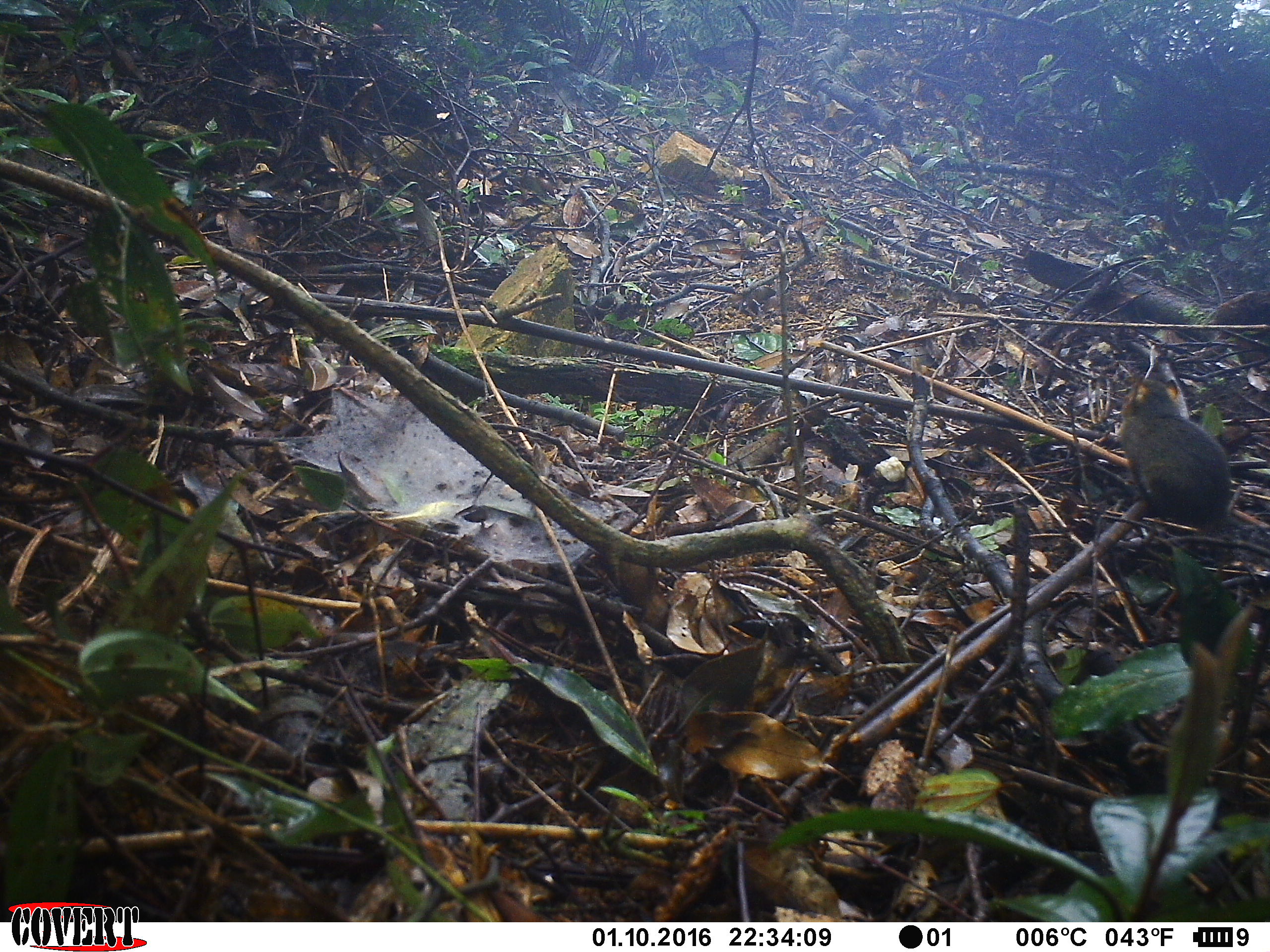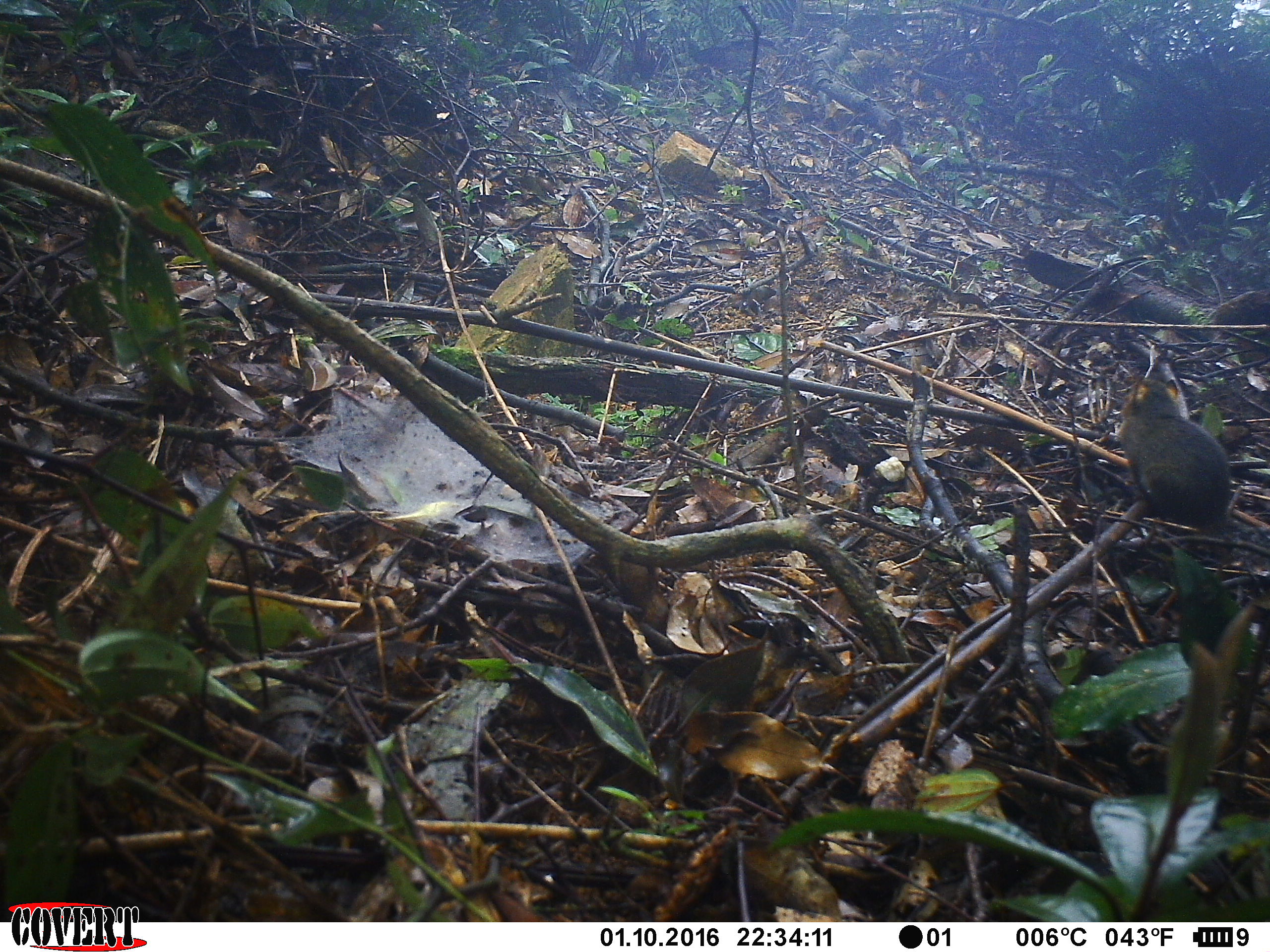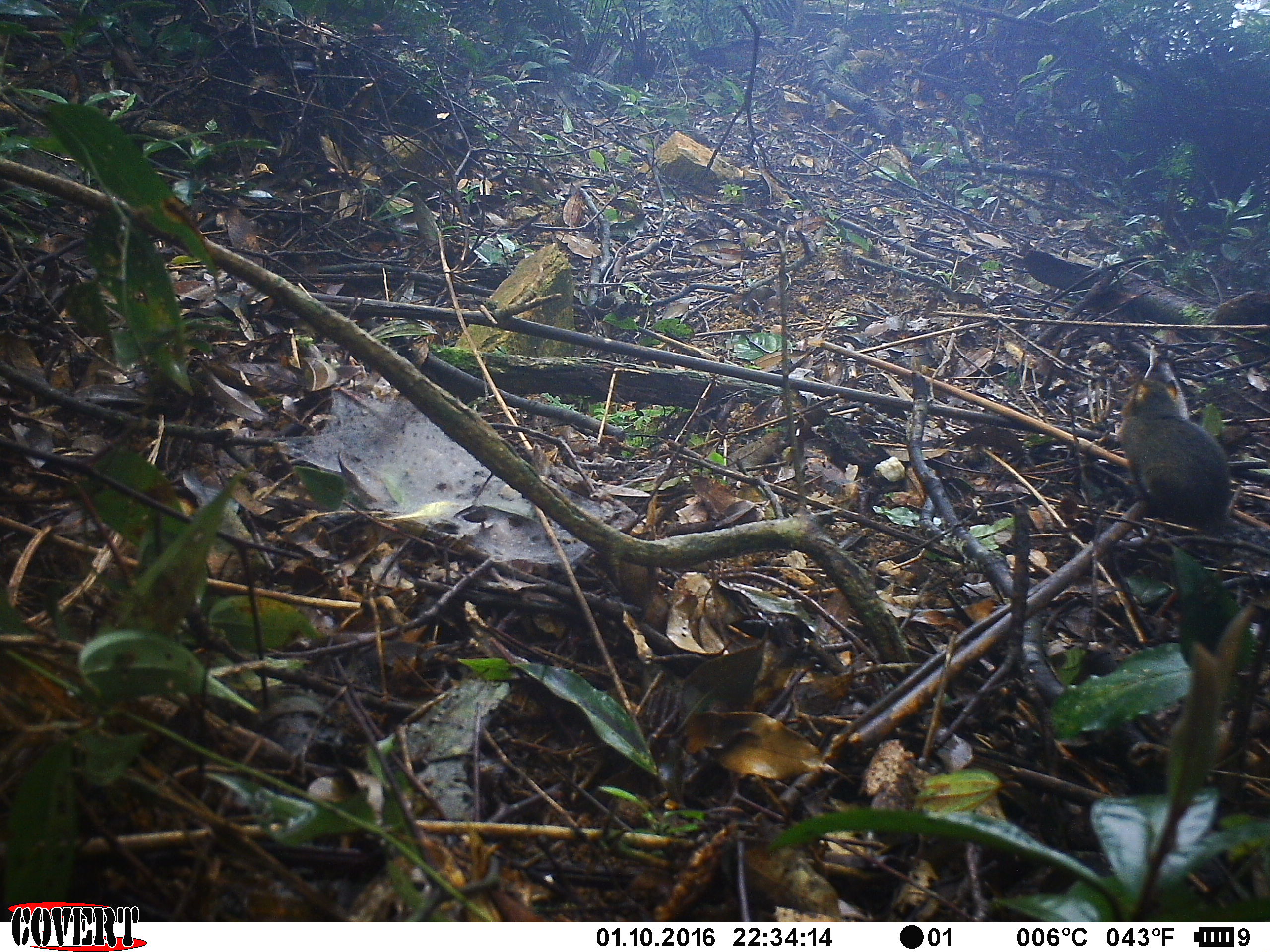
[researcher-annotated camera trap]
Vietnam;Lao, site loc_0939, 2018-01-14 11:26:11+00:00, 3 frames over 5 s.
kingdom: Animalia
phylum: Chordata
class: Mammalia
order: Rodentia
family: Sciuridae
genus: Dremomys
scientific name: Dremomys rufigenis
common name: red-cheeked squirrel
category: red cheeked squirrel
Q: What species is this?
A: Red cheeked squirrel (red-cheeked squirrel) (Dremomys rufigenis).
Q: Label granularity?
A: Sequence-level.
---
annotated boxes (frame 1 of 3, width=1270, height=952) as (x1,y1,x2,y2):
red cheeked squirrel: (1118,379,1232,535)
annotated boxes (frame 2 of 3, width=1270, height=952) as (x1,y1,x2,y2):
red cheeked squirrel: (1122,373,1232,530)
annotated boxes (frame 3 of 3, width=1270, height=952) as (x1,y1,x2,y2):
red cheeked squirrel: (1121,377,1234,537)